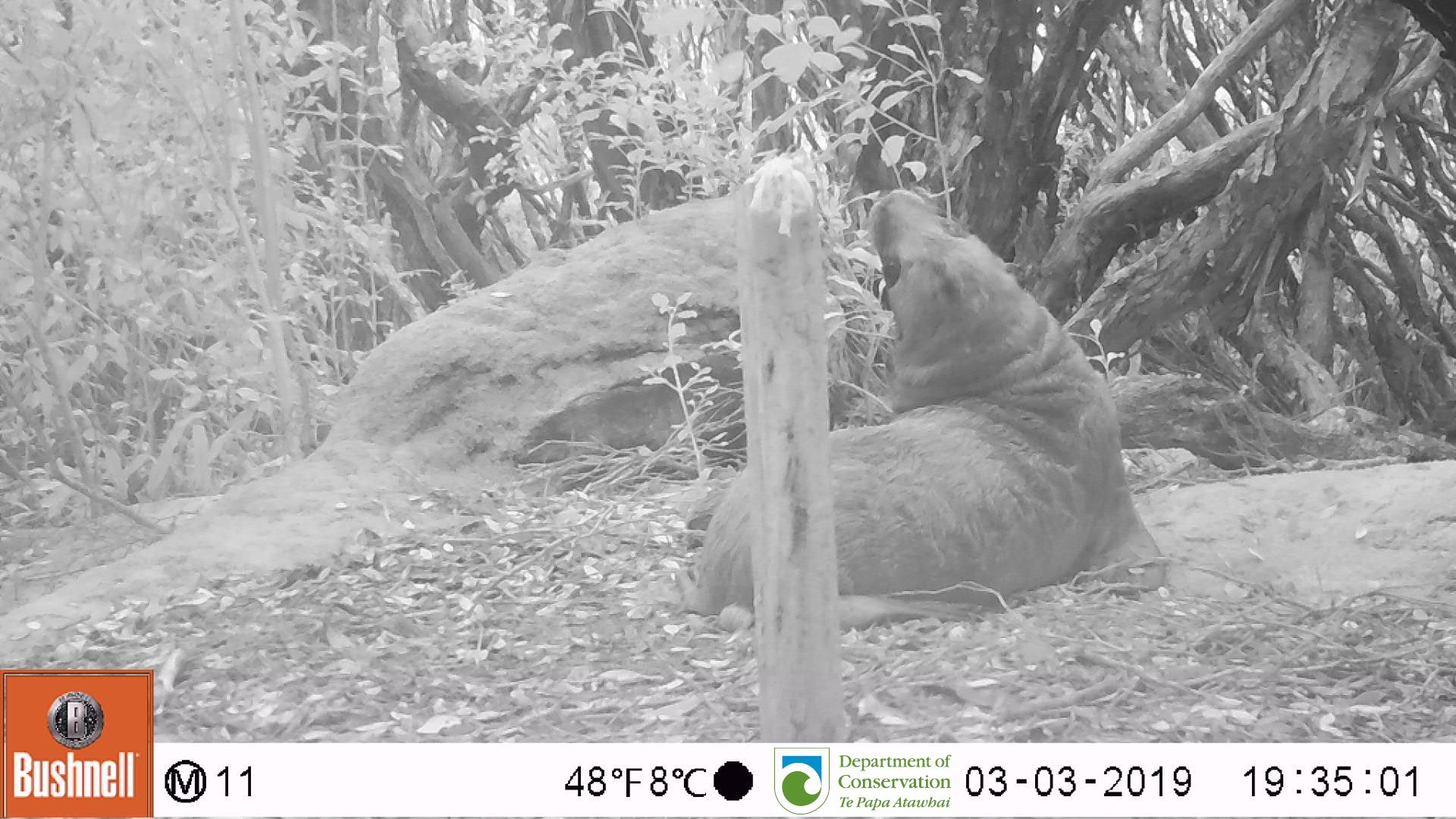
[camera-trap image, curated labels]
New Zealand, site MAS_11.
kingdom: Animalia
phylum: Chordata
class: Mammalia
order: Carnivora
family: Otariidae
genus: Phocarctos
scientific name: Phocarctos hookeri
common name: new zealand sea lion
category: sealion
Sealion (new zealand sea lion) (Phocarctos hookeri).